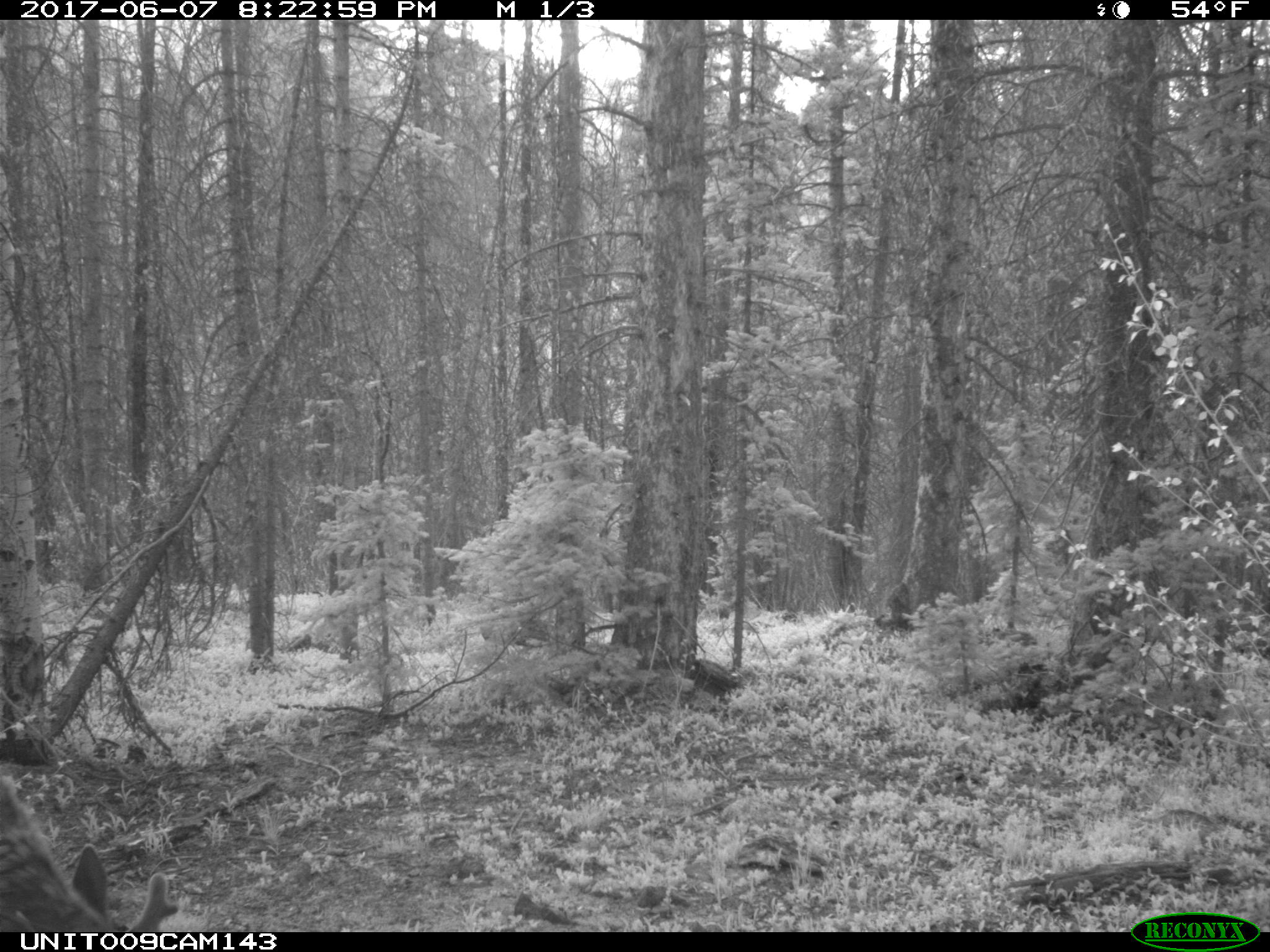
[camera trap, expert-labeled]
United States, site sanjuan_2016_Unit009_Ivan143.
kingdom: Animalia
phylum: Chordata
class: Mammalia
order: Artiodactyla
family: Cervidae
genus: Cervus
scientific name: Cervus elaphus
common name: red deer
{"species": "Cervus elaphus (red deer)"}